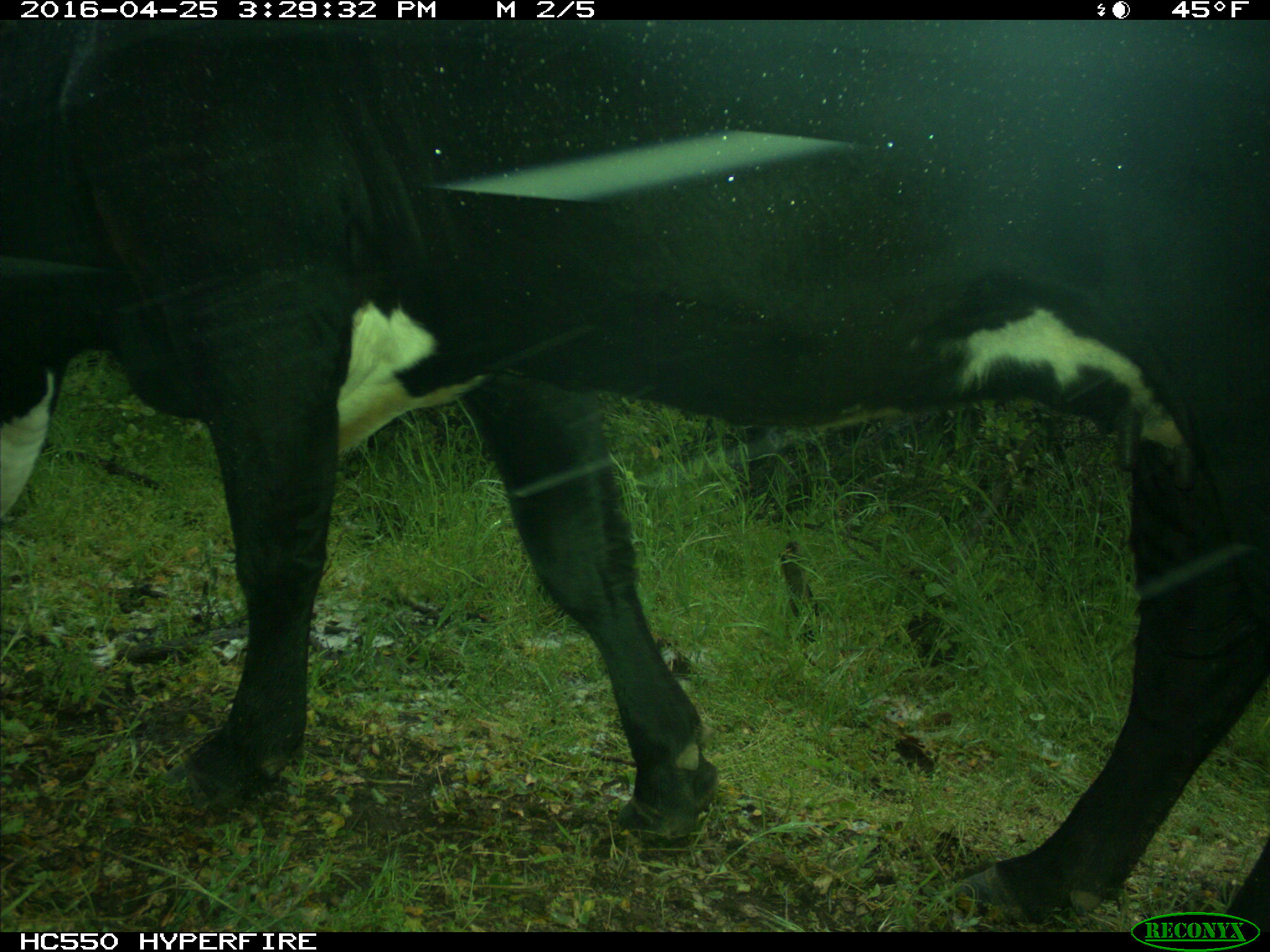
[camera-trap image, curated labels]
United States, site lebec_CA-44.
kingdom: Animalia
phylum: Chordata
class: Mammalia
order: Artiodactyla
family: Bovidae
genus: Bos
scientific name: Bos taurus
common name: domestic cow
Bos taurus (domestic cow).